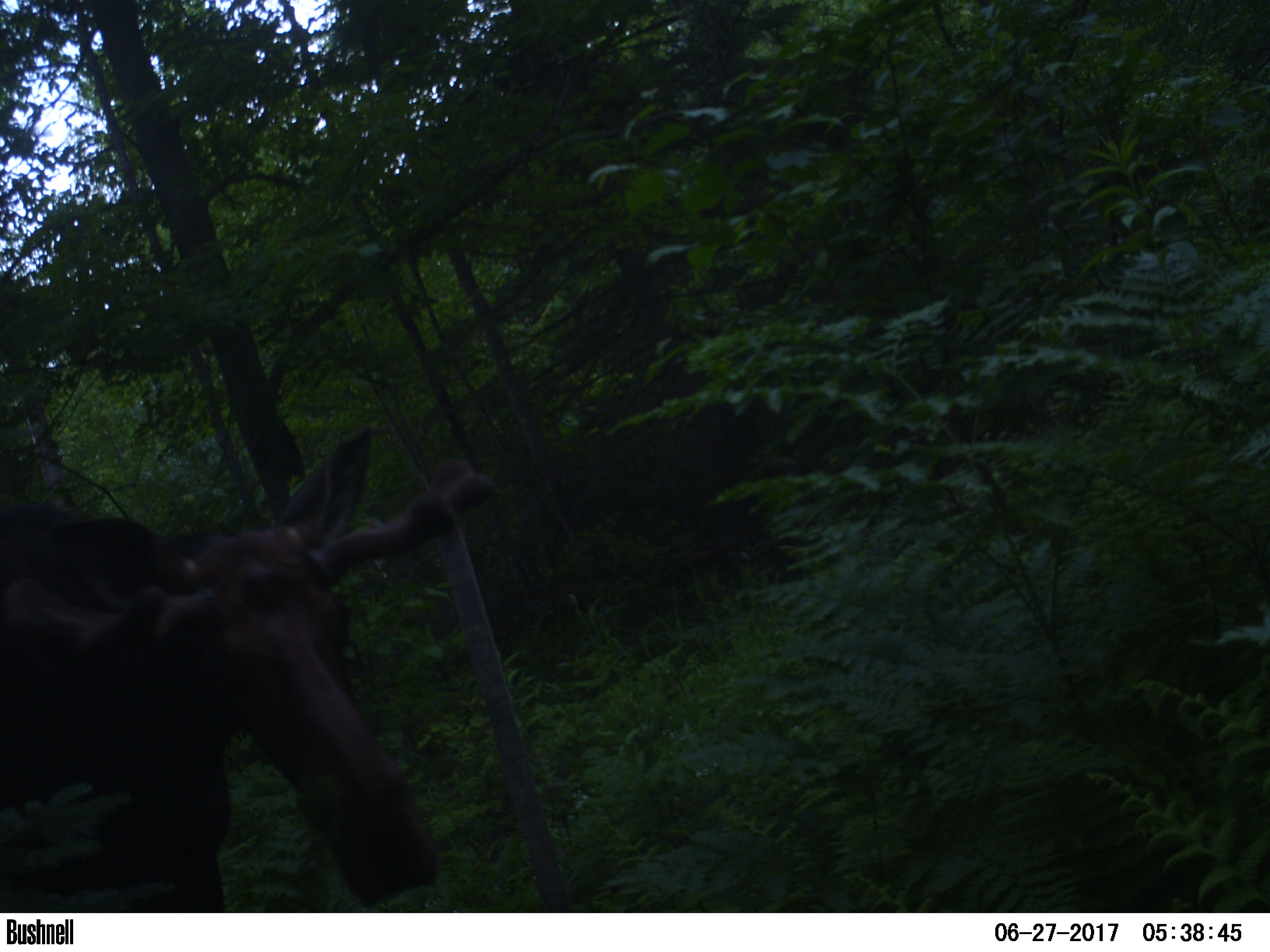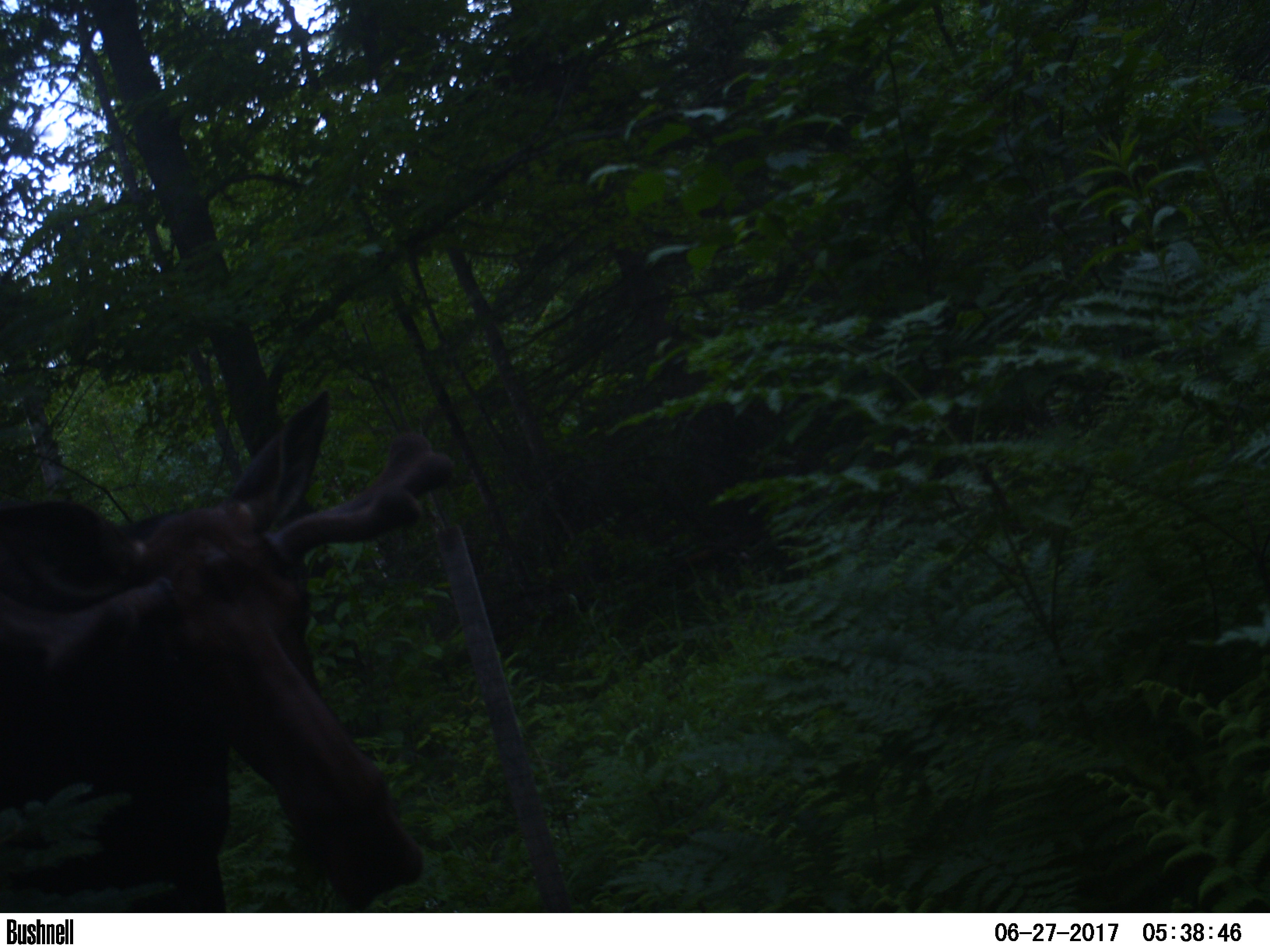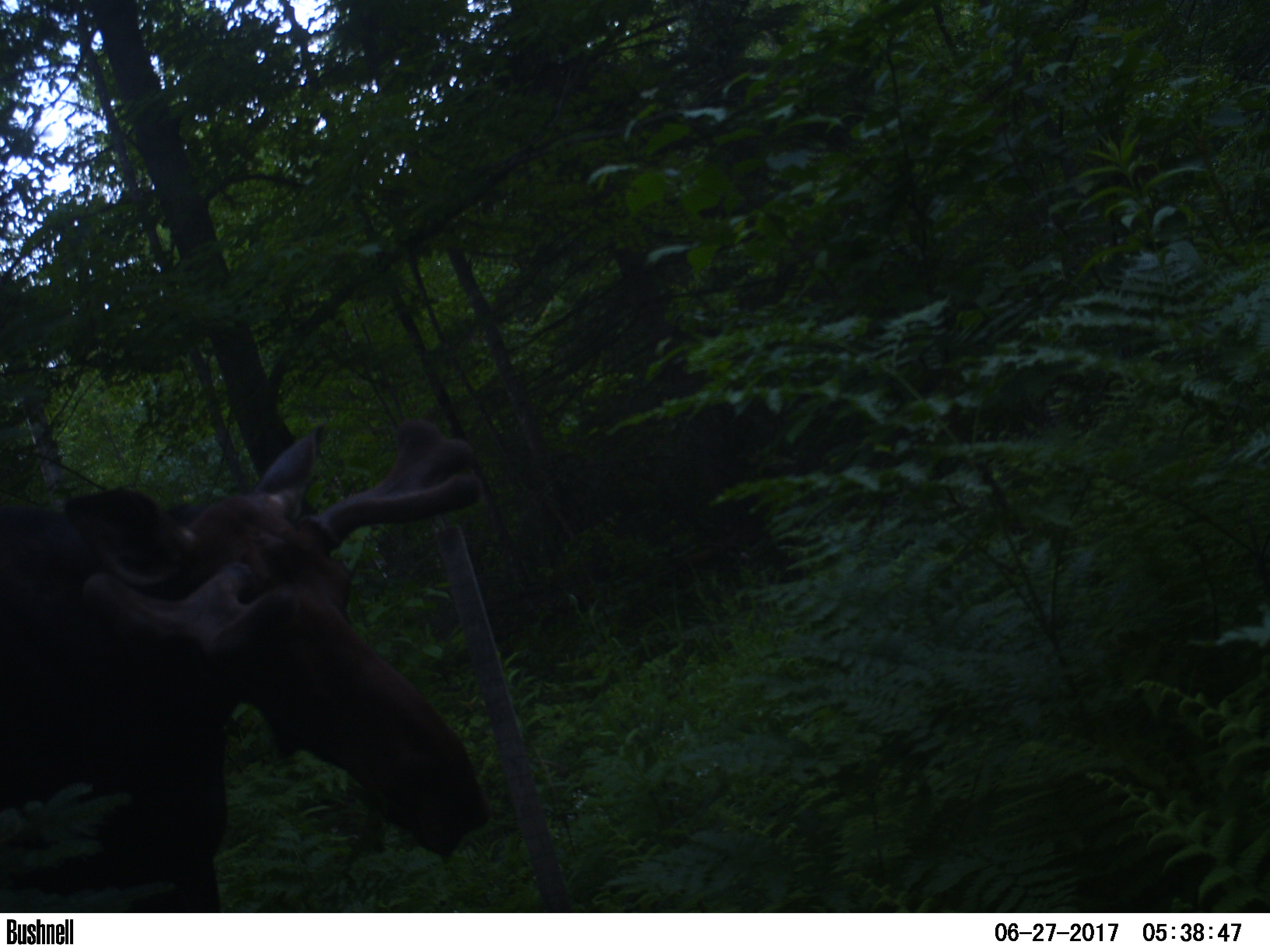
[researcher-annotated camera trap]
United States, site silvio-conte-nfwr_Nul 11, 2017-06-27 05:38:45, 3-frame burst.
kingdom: Animalia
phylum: Chordata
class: Mammalia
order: Artiodactyla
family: Cervidae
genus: Alces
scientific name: Alces alces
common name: moose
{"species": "moose (Alces alces)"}